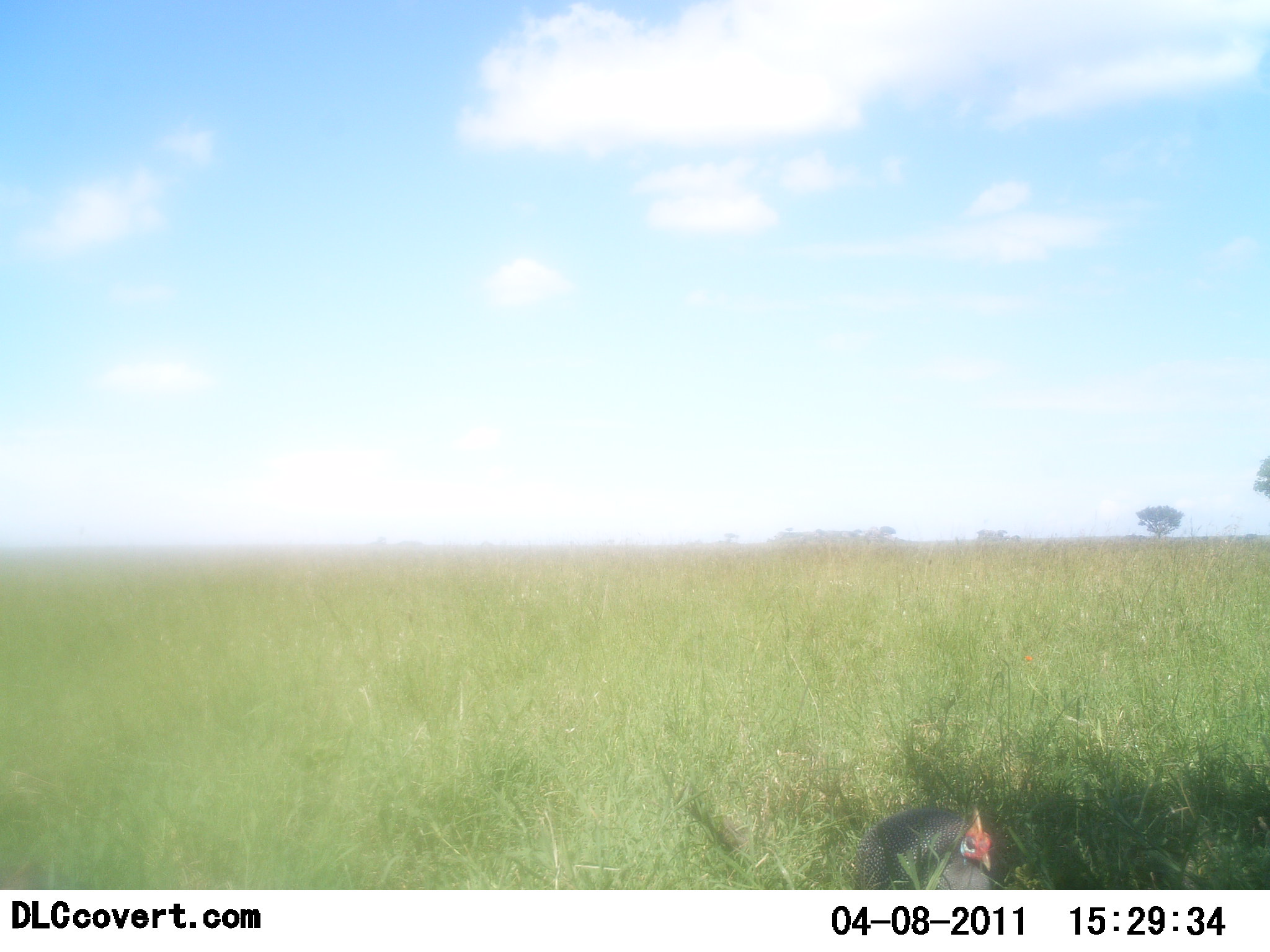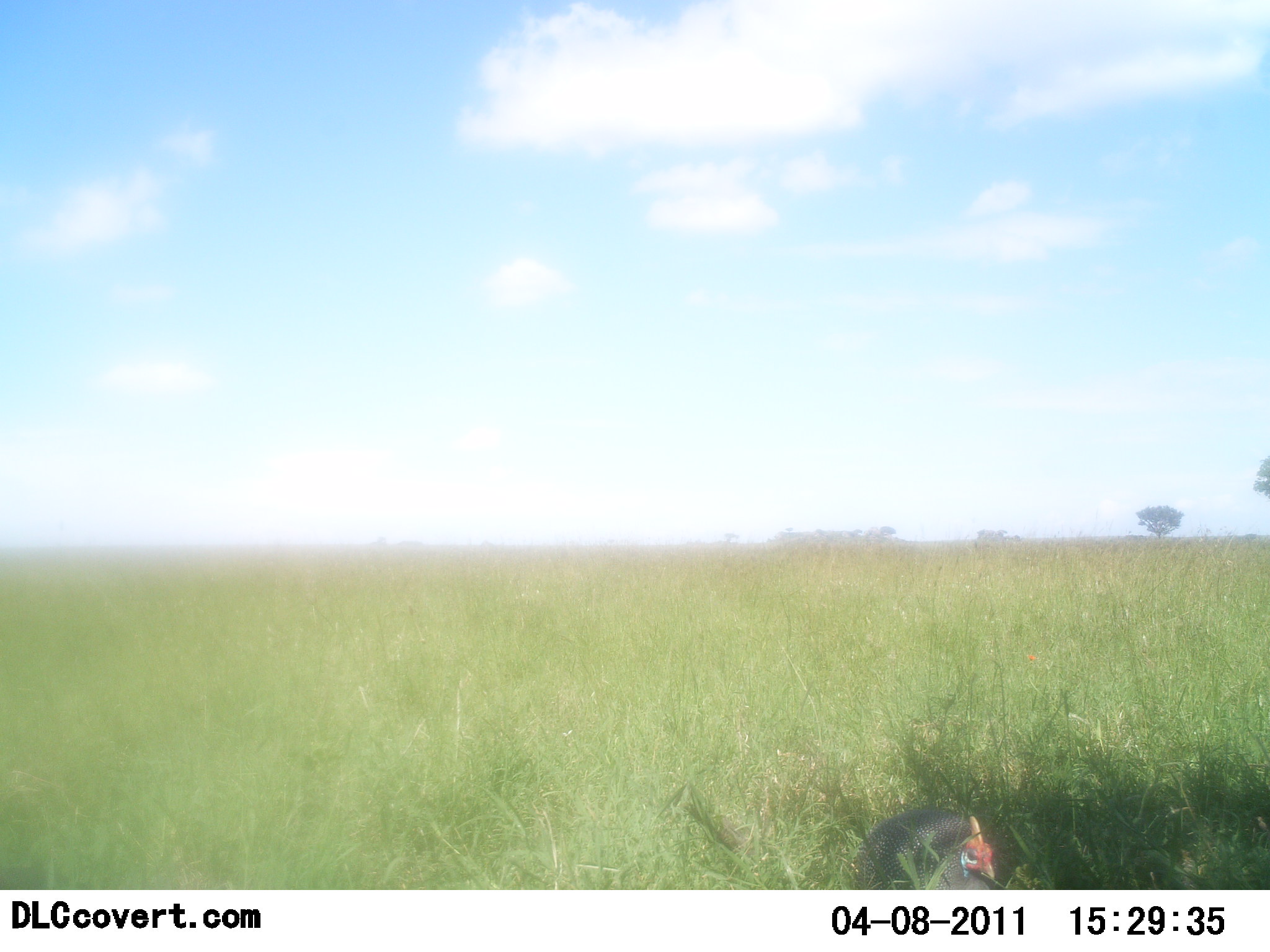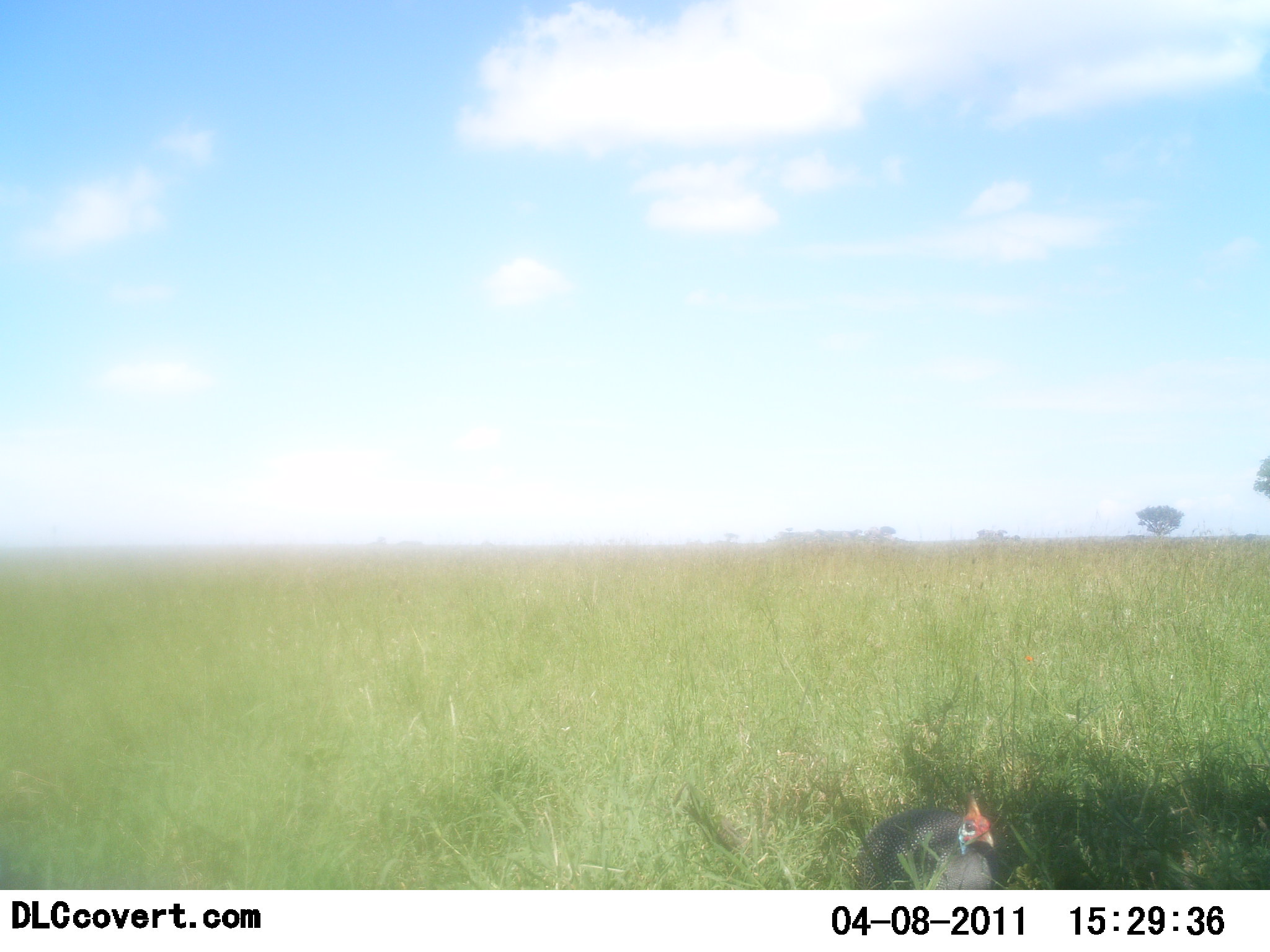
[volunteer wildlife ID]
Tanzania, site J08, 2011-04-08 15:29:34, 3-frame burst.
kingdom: Animalia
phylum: Chordata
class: Aves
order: Galliformes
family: Numididae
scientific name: Numididae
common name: guinea fowl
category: guineafowl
Guineafowl (guinea fowl) (Numididae), count 1. Behavior (volunteer vote fractions): standing 64%, resting 9%, moving 9%, interacting 0%. Young present (vote fraction): 0%. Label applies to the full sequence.